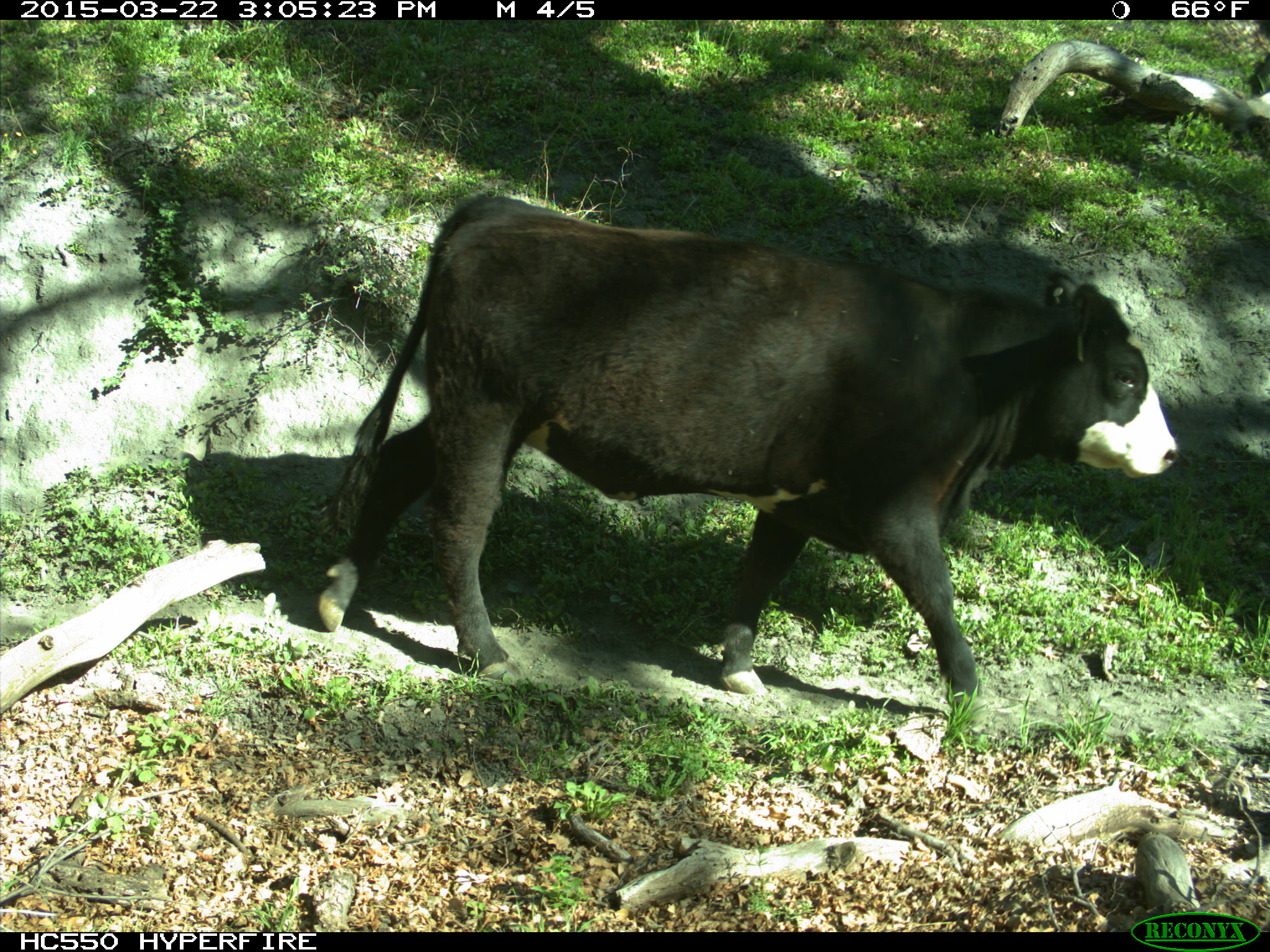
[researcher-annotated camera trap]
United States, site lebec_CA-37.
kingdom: Animalia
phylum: Chordata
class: Mammalia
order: Artiodactyla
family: Bovidae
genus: Bos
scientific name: Bos taurus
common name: domestic cow